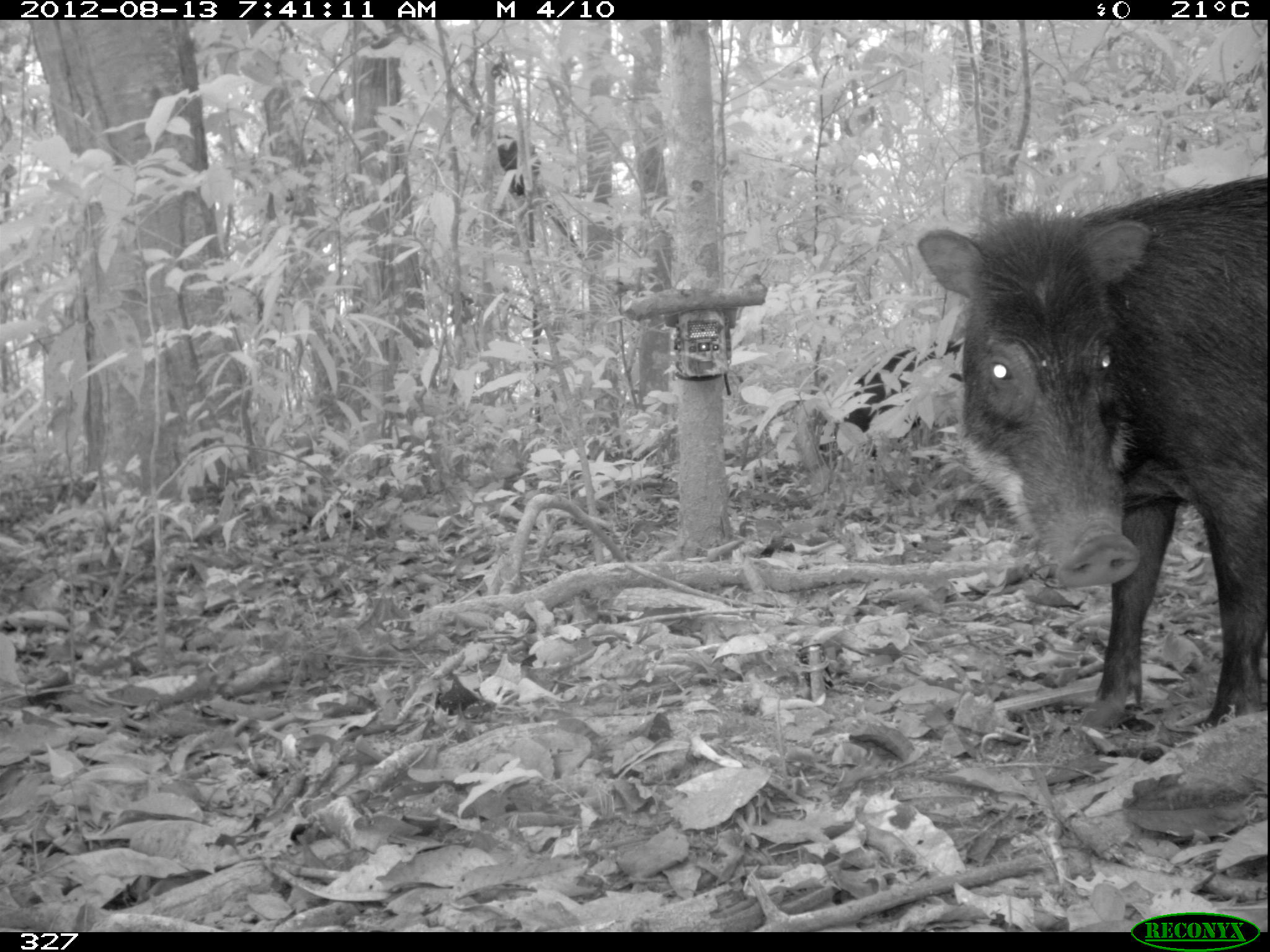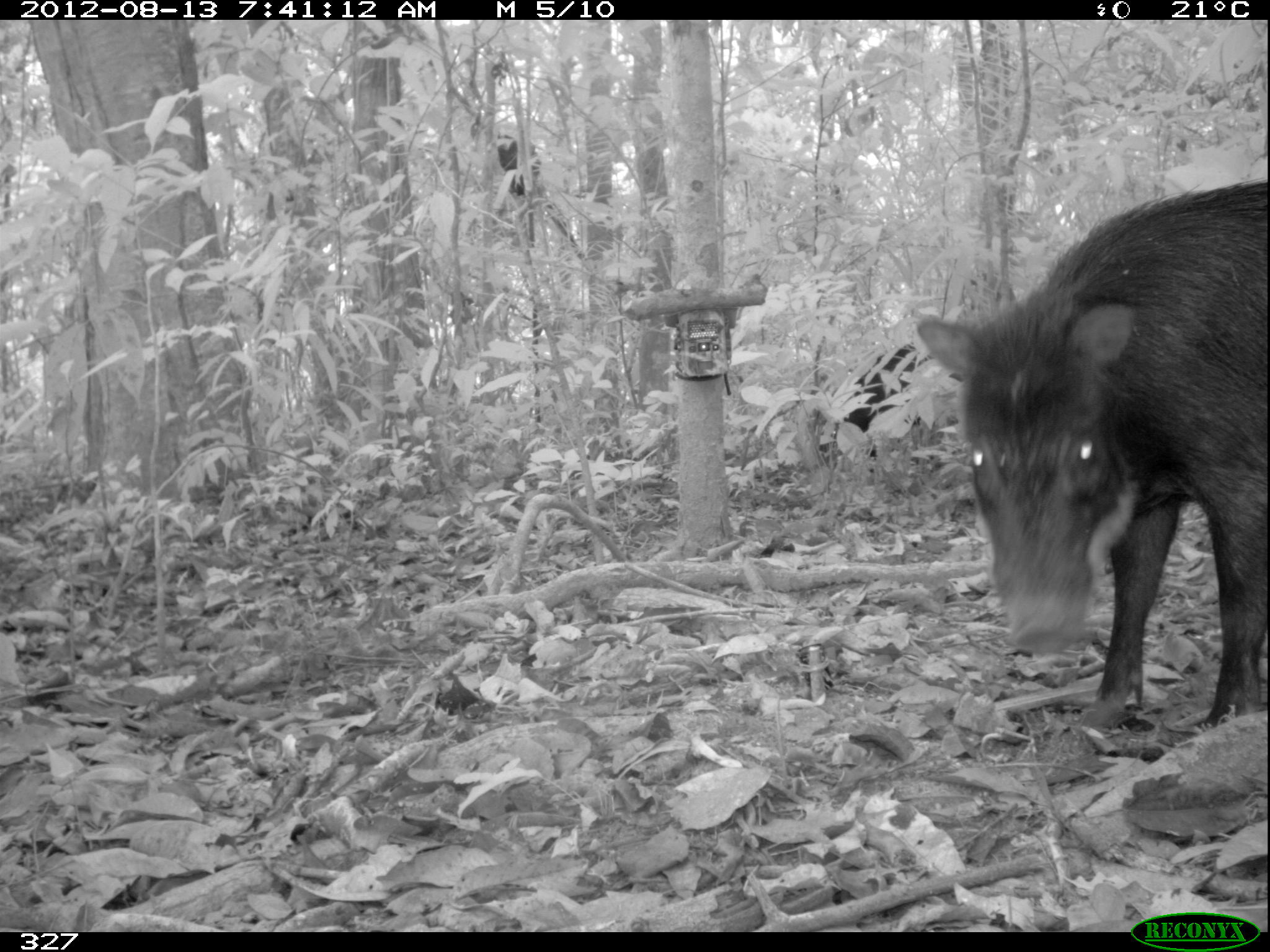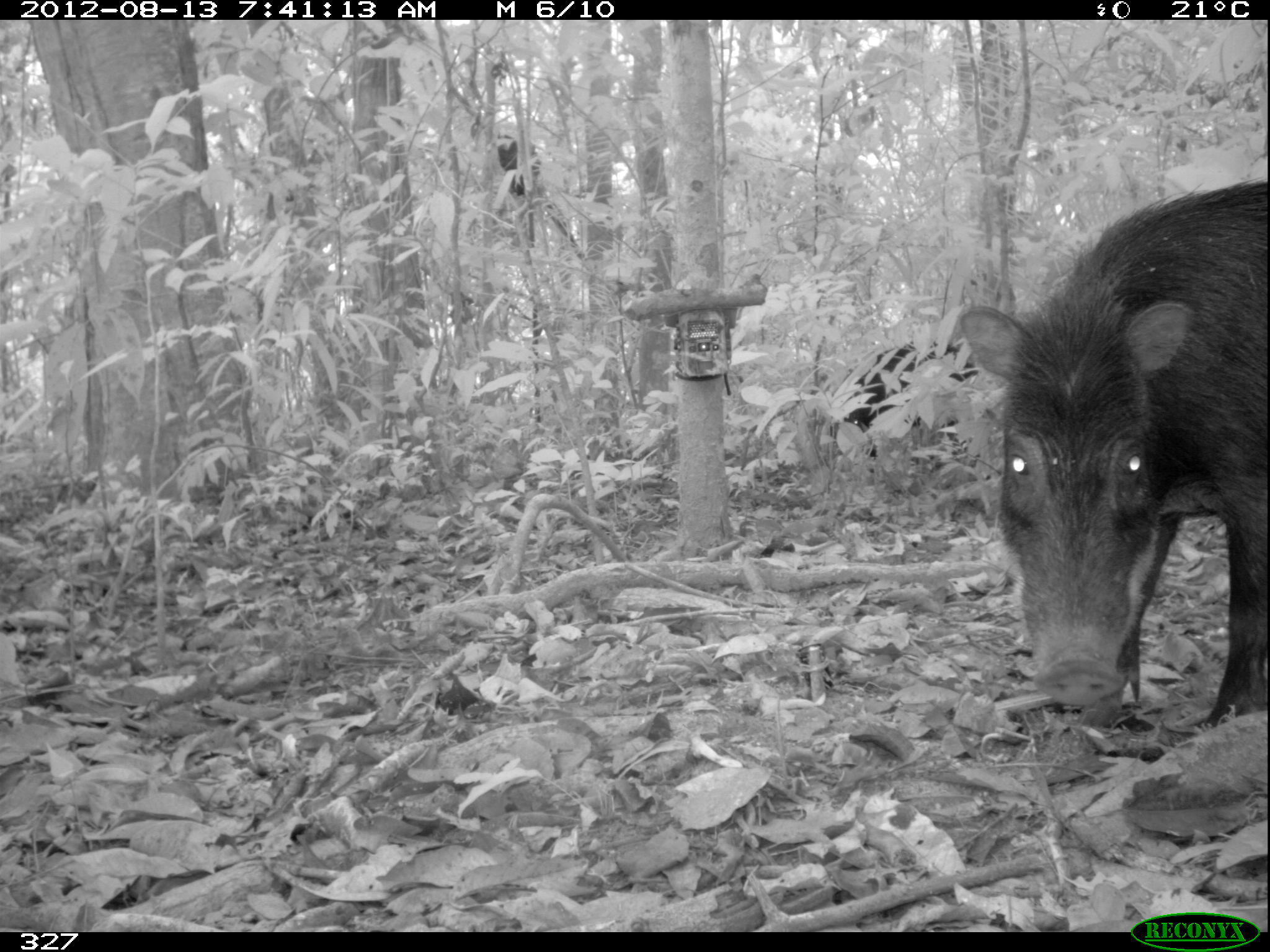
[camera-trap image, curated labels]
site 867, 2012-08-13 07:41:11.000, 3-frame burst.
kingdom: Animalia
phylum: Chordata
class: Mammalia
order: Artiodactyla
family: Tayassuidae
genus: Tayassu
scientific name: Tayassu pecari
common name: white-lipped peccary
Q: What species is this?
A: Tayassu pecari (white-lipped peccary).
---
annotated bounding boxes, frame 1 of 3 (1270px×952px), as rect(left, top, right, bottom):
tayassu pecari: rect(916, 176, 1262, 731); rect(835, 342, 965, 456)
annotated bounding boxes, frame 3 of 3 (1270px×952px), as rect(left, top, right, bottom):
tayassu pecari: rect(957, 175, 1264, 722); rect(831, 342, 979, 455)